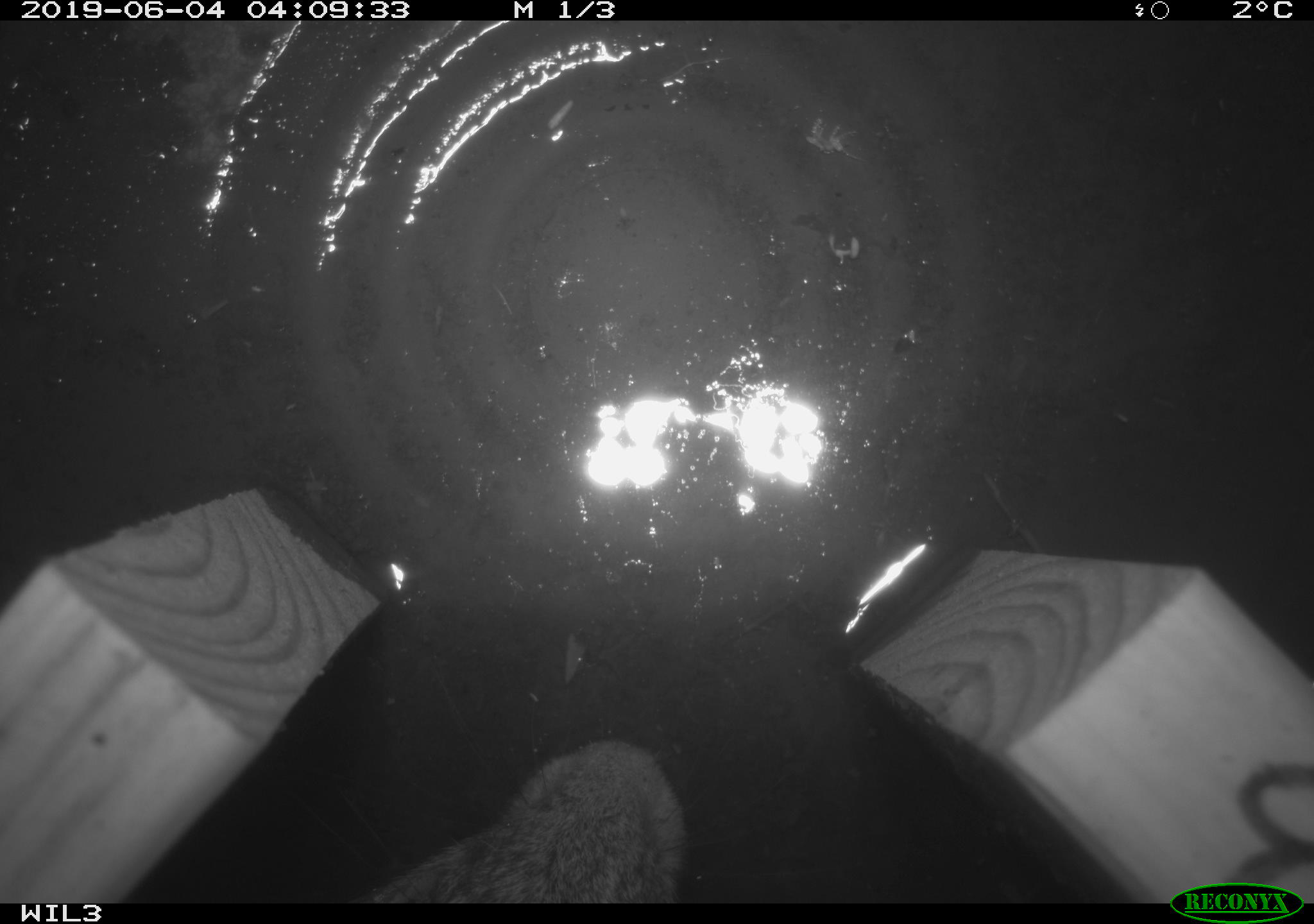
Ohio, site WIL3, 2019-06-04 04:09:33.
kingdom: Animalia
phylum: Chordata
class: Mammalia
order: Lagomorpha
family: Leporidae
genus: Sylvilagus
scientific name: Sylvilagus floridanus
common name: eastern cottontail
Eastern cottontail (Sylvilagus floridanus).